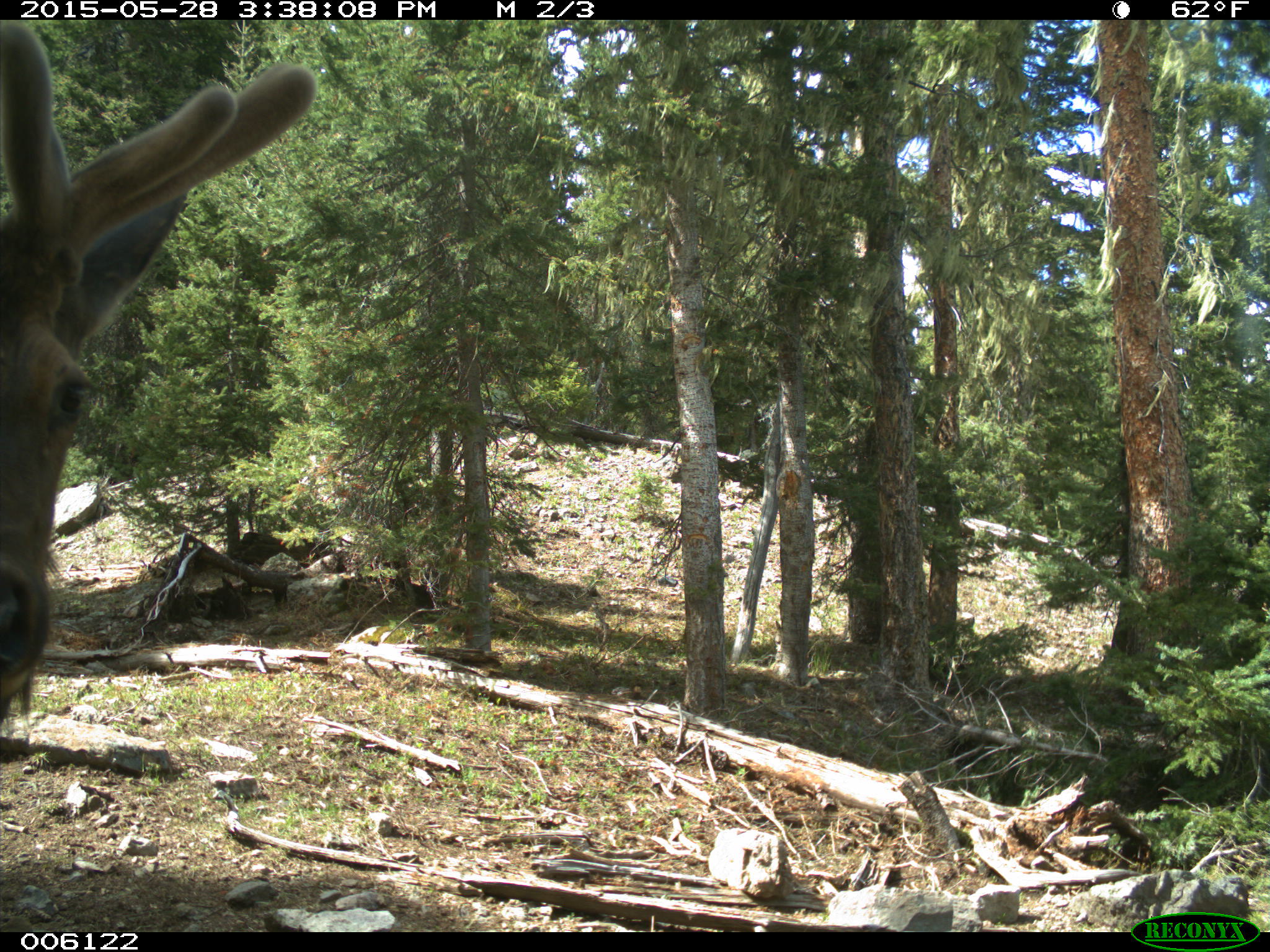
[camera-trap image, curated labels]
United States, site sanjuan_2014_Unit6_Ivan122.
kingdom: Animalia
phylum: Chordata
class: Mammalia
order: Artiodactyla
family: Cervidae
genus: Cervus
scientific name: Cervus elaphus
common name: red deer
Cervus elaphus (red deer).